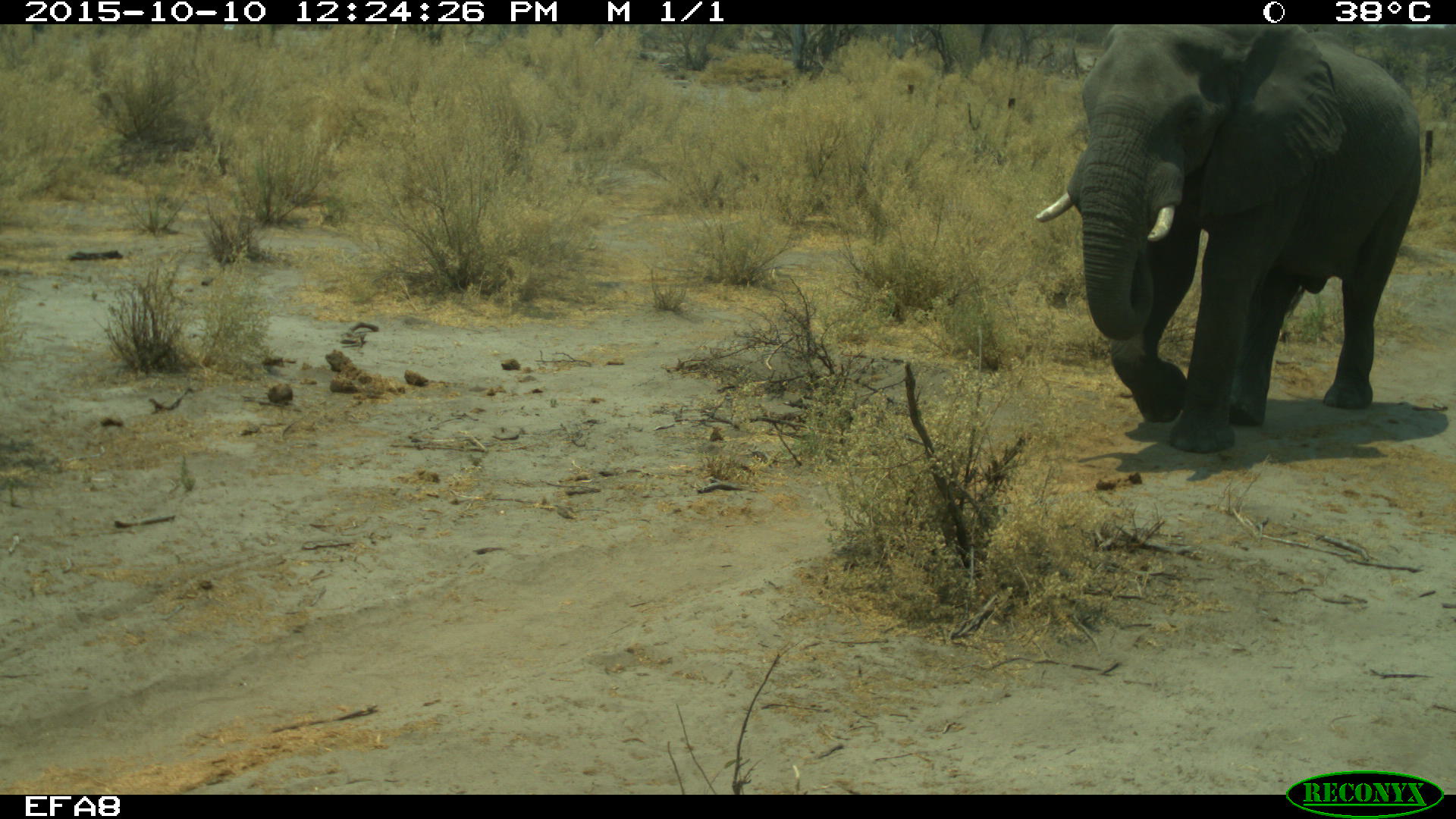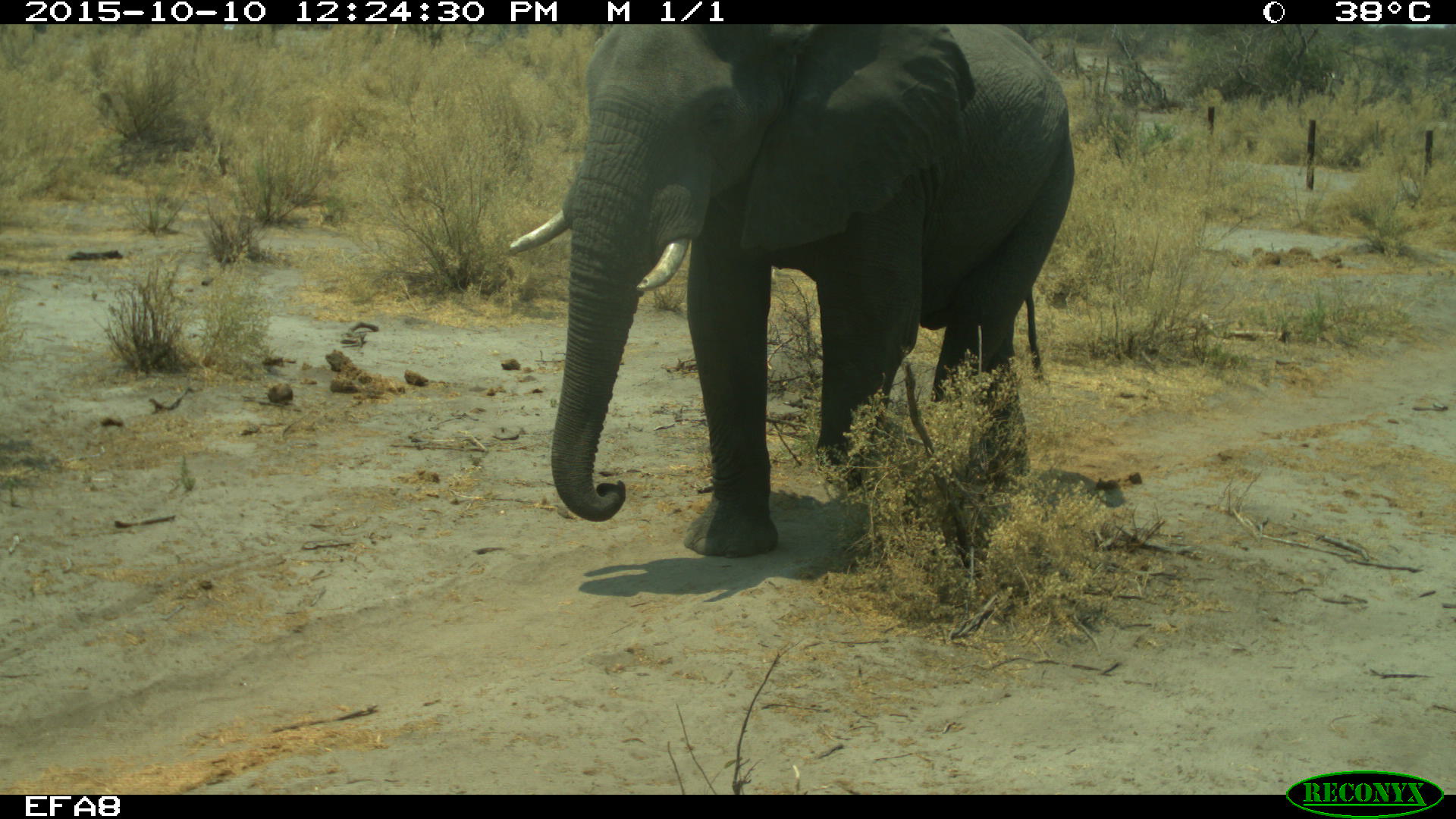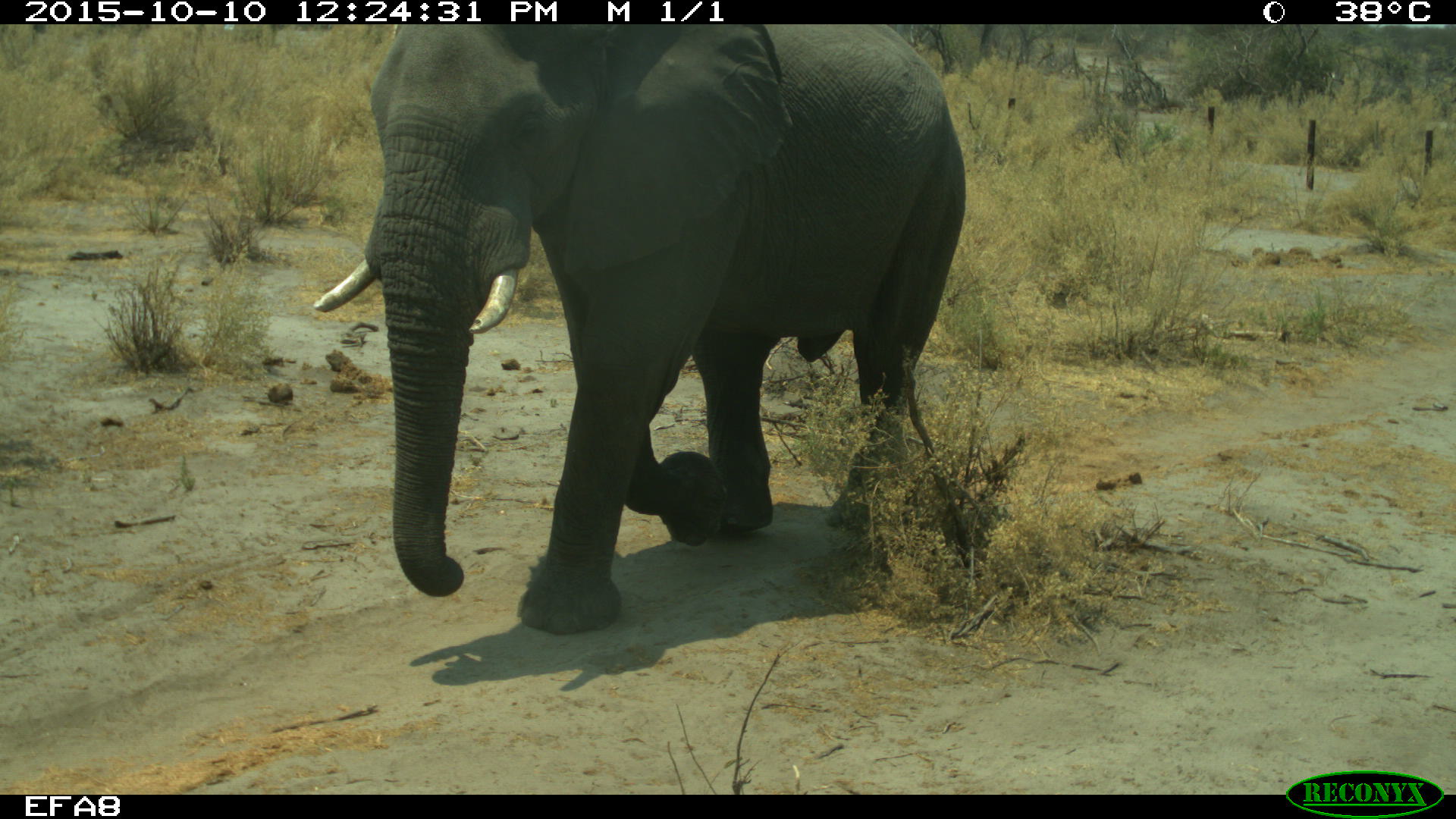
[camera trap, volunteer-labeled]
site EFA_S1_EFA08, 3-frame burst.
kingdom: Animalia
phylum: Chordata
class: Mammalia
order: Proboscidea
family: Elephantidae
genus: Loxodonta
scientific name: Loxodonta africana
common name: african bush elephant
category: elephant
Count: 1.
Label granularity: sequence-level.